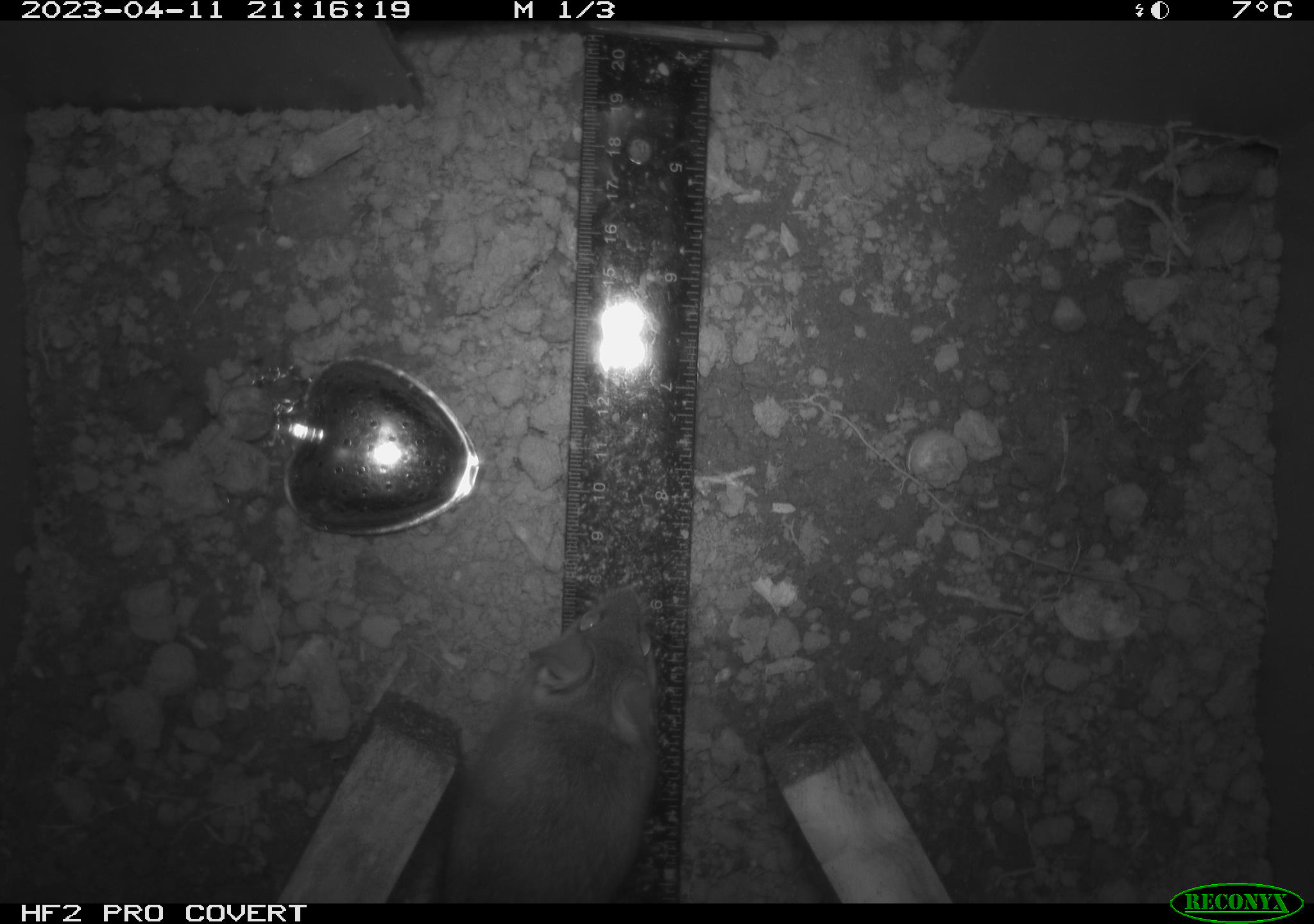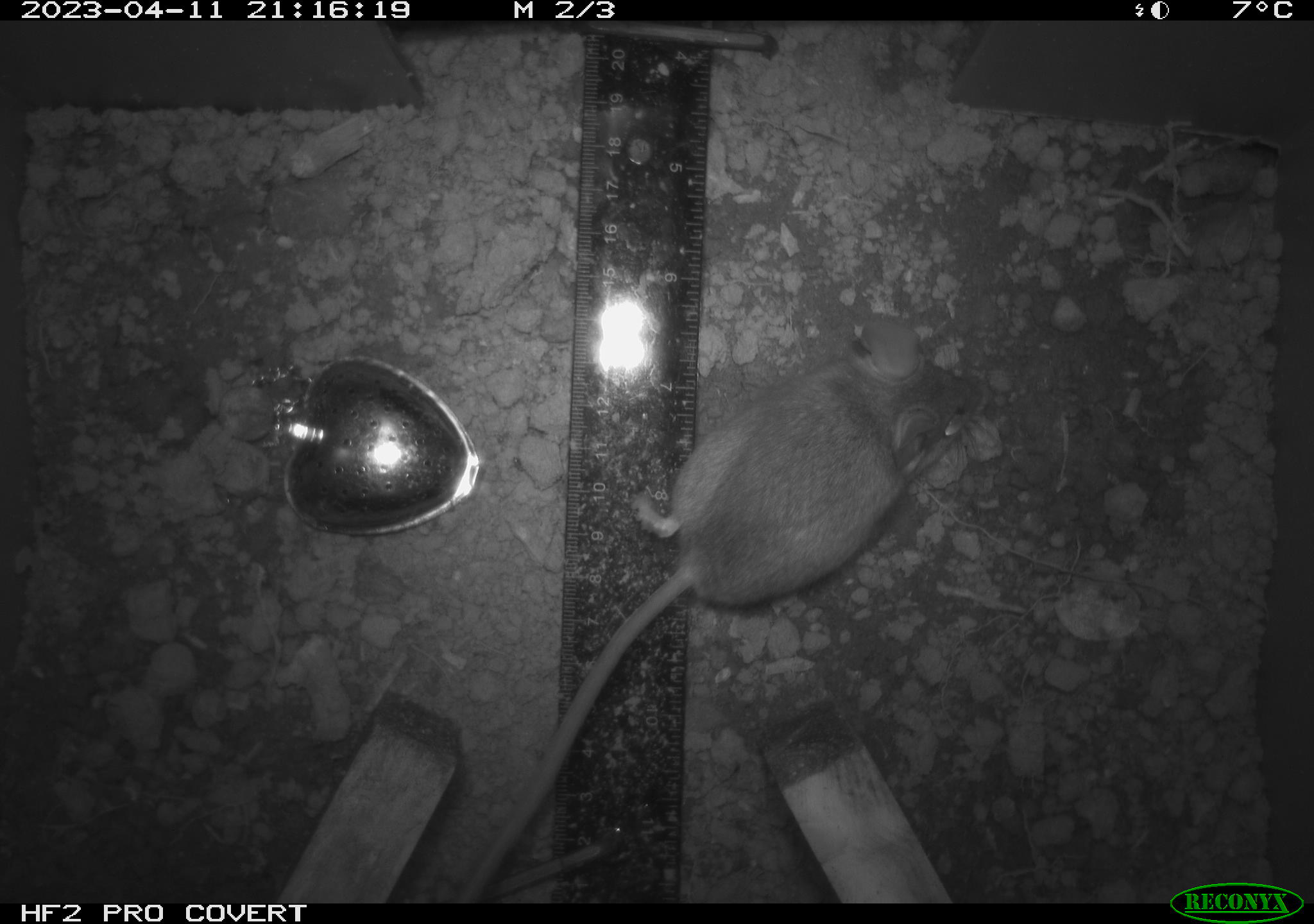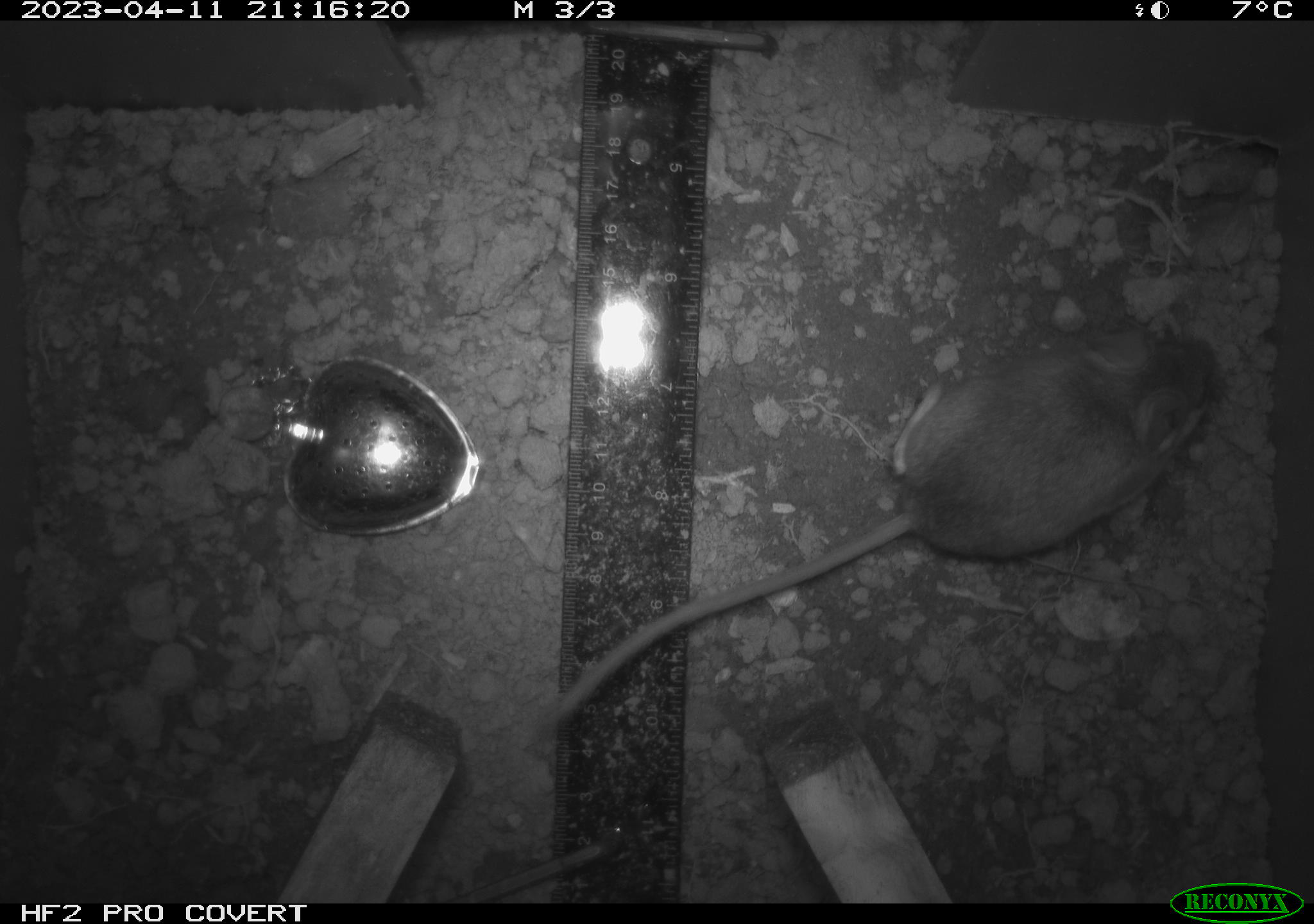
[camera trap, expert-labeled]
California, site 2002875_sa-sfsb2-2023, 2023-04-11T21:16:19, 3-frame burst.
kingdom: Animalia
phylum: Chordata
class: Mammalia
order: Rodentia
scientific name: Rodentia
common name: mouse species